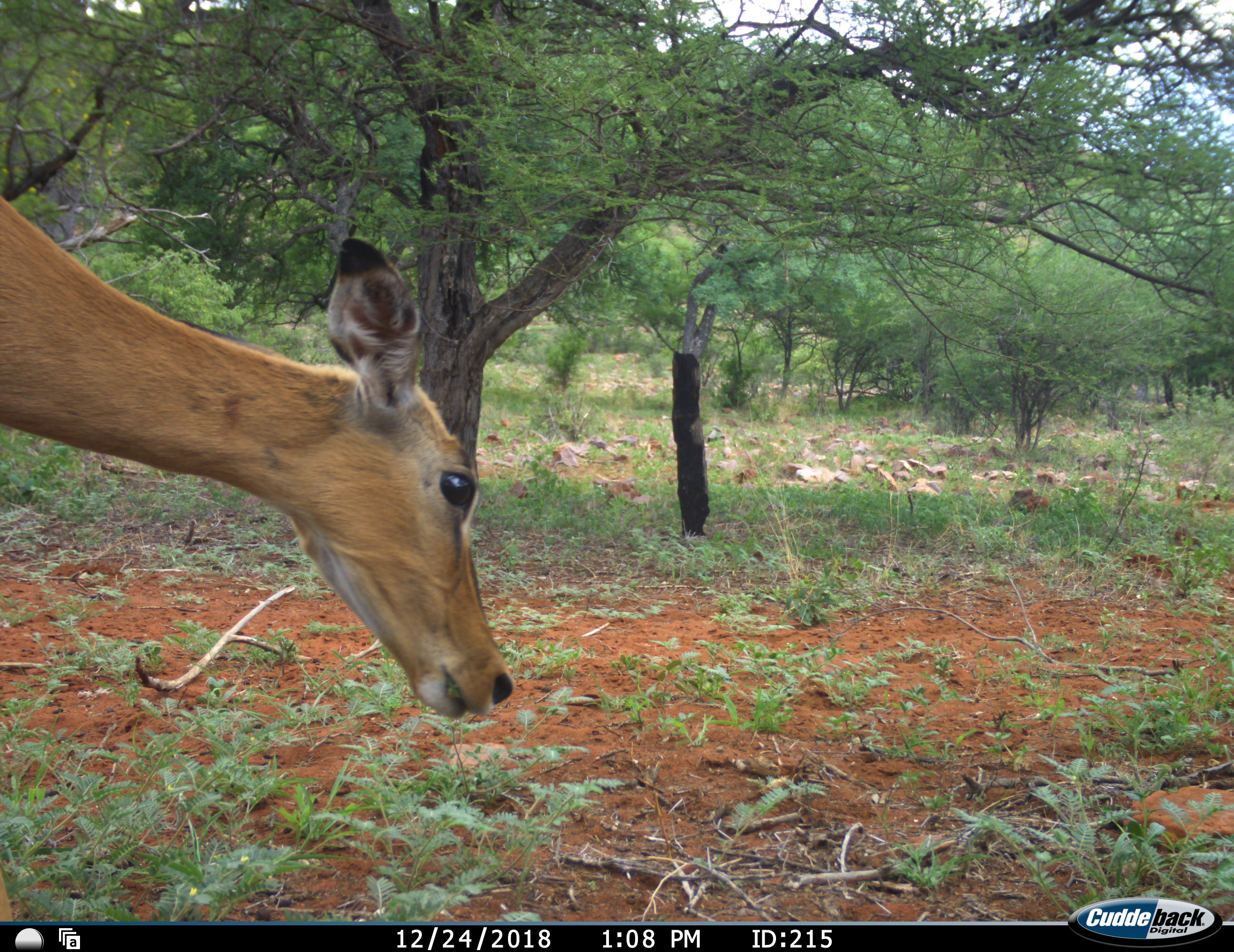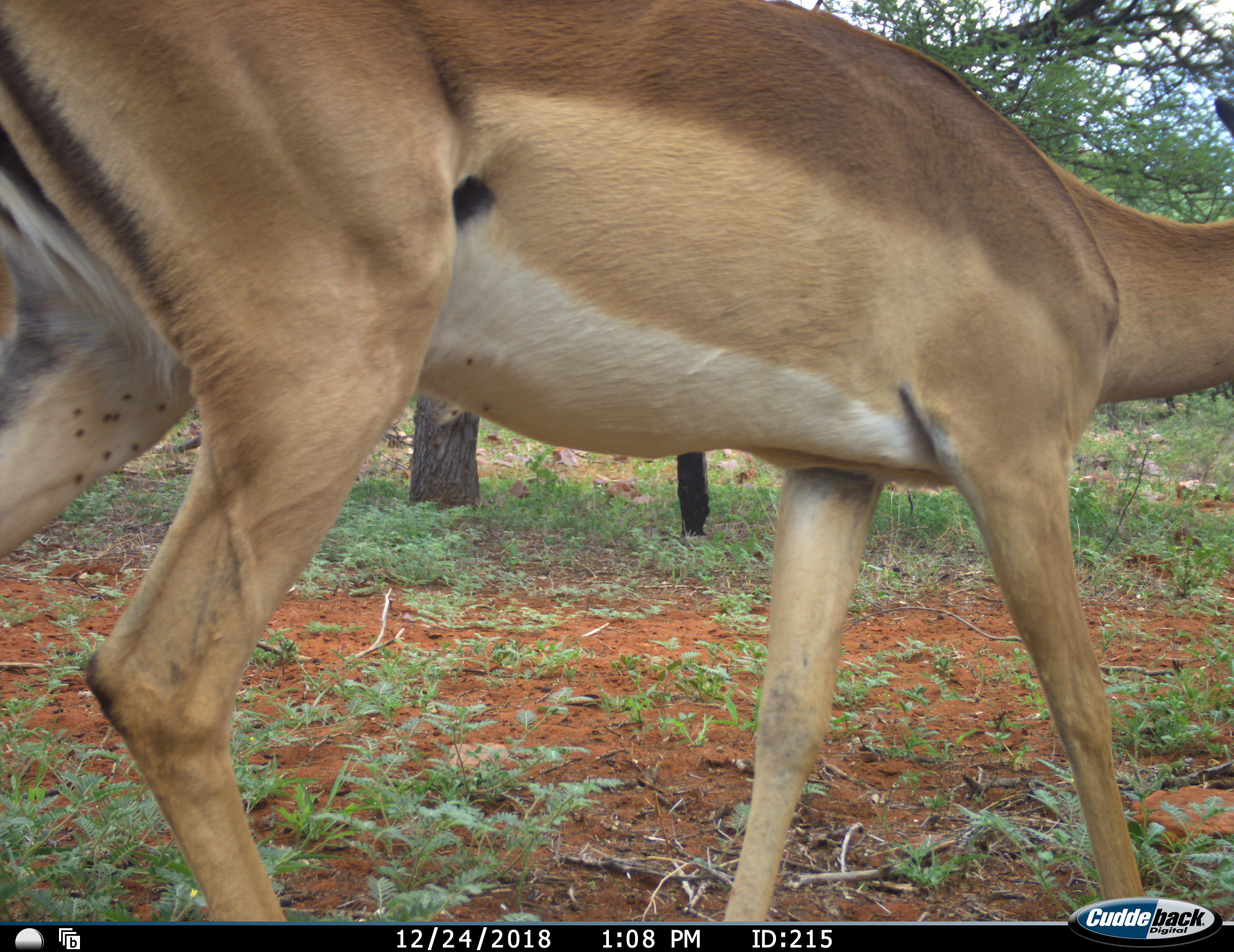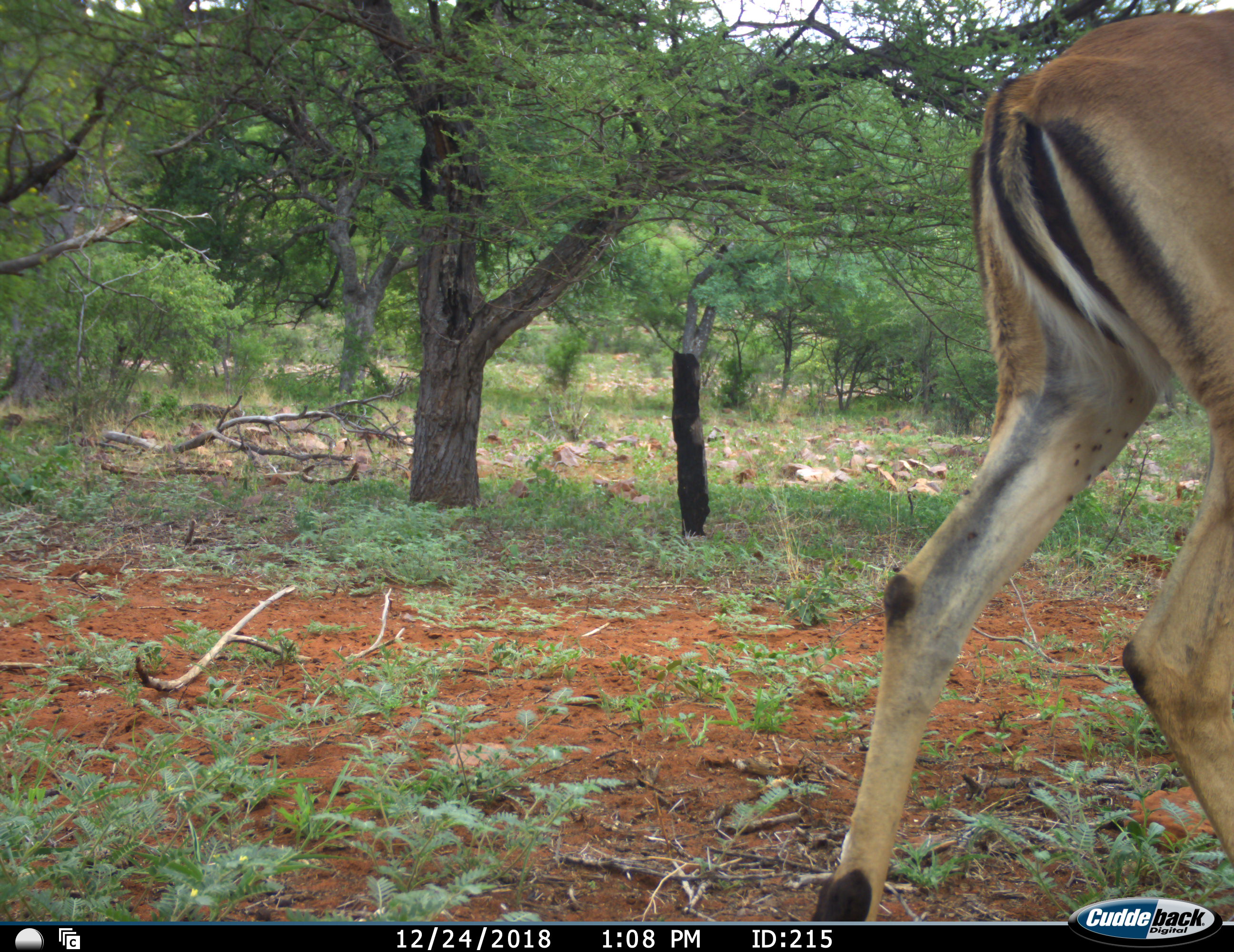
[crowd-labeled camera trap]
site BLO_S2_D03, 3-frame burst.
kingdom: Animalia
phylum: Chordata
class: Mammalia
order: Artiodactyla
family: Bovidae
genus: Aepyceros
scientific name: Aepyceros melampus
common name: impala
Impala (Aepyceros melampus), count 1. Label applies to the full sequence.